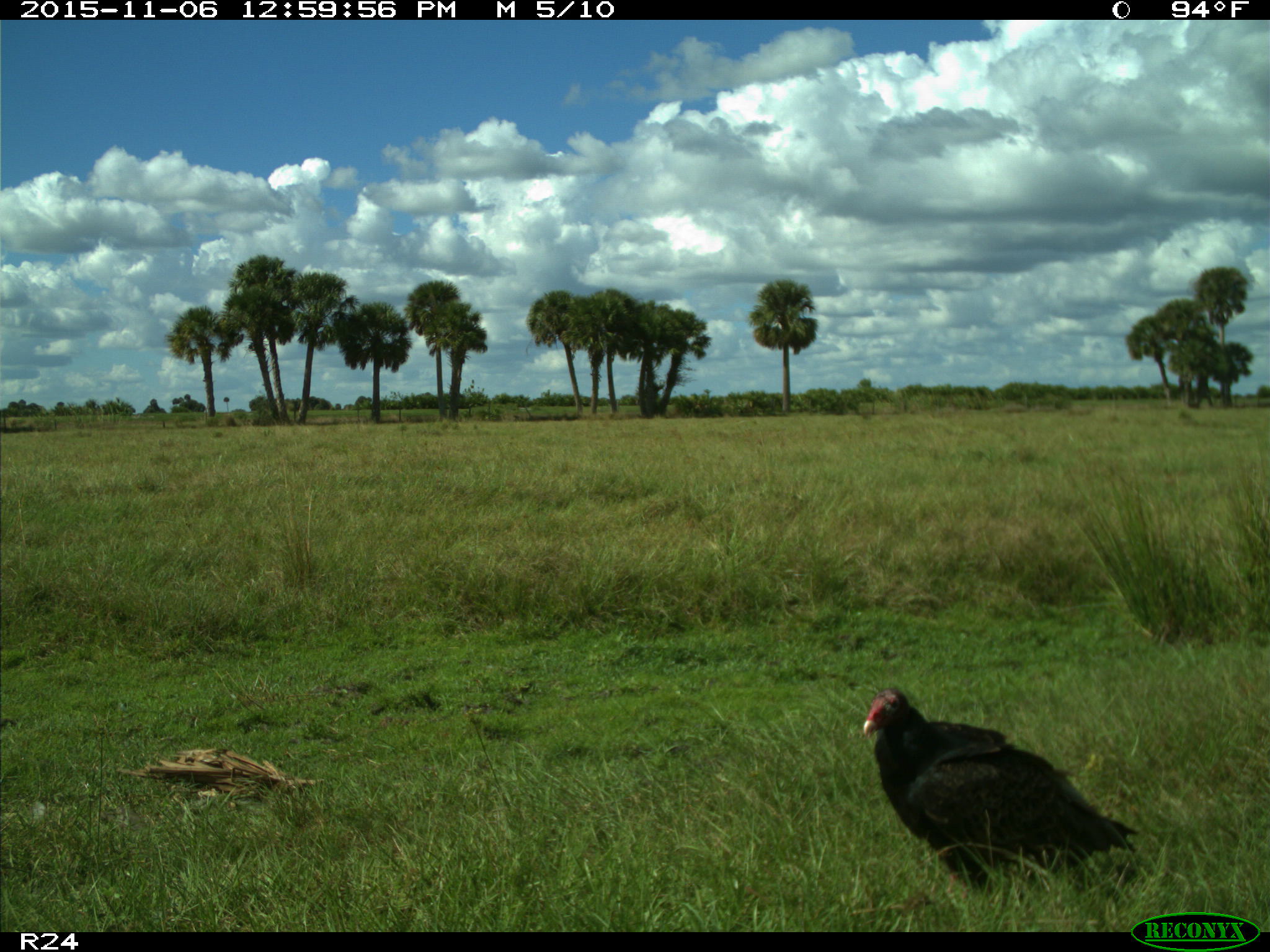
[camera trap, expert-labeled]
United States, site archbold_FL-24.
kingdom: Animalia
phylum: Chordata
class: Aves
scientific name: Aves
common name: birds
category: unidentified bird